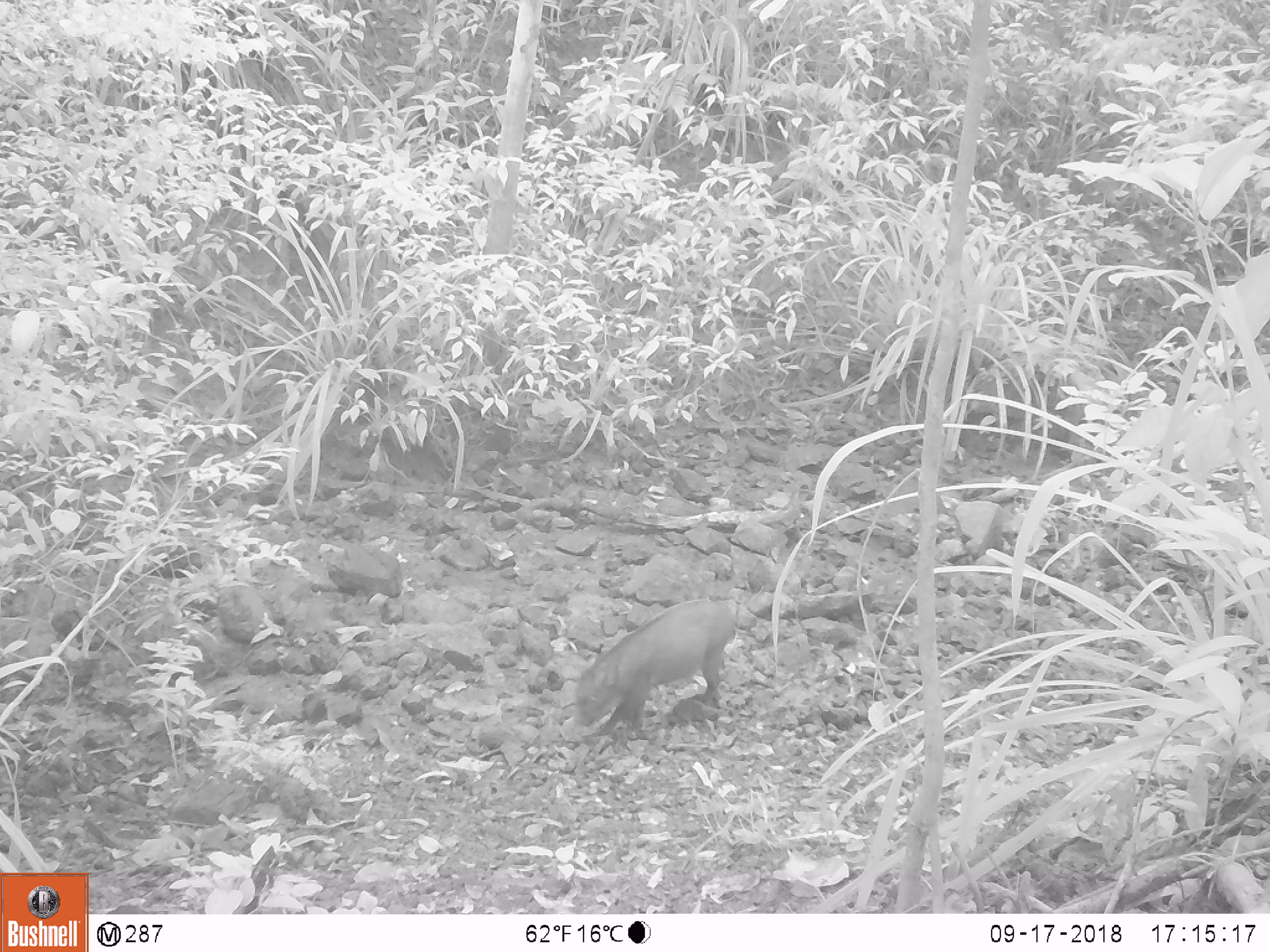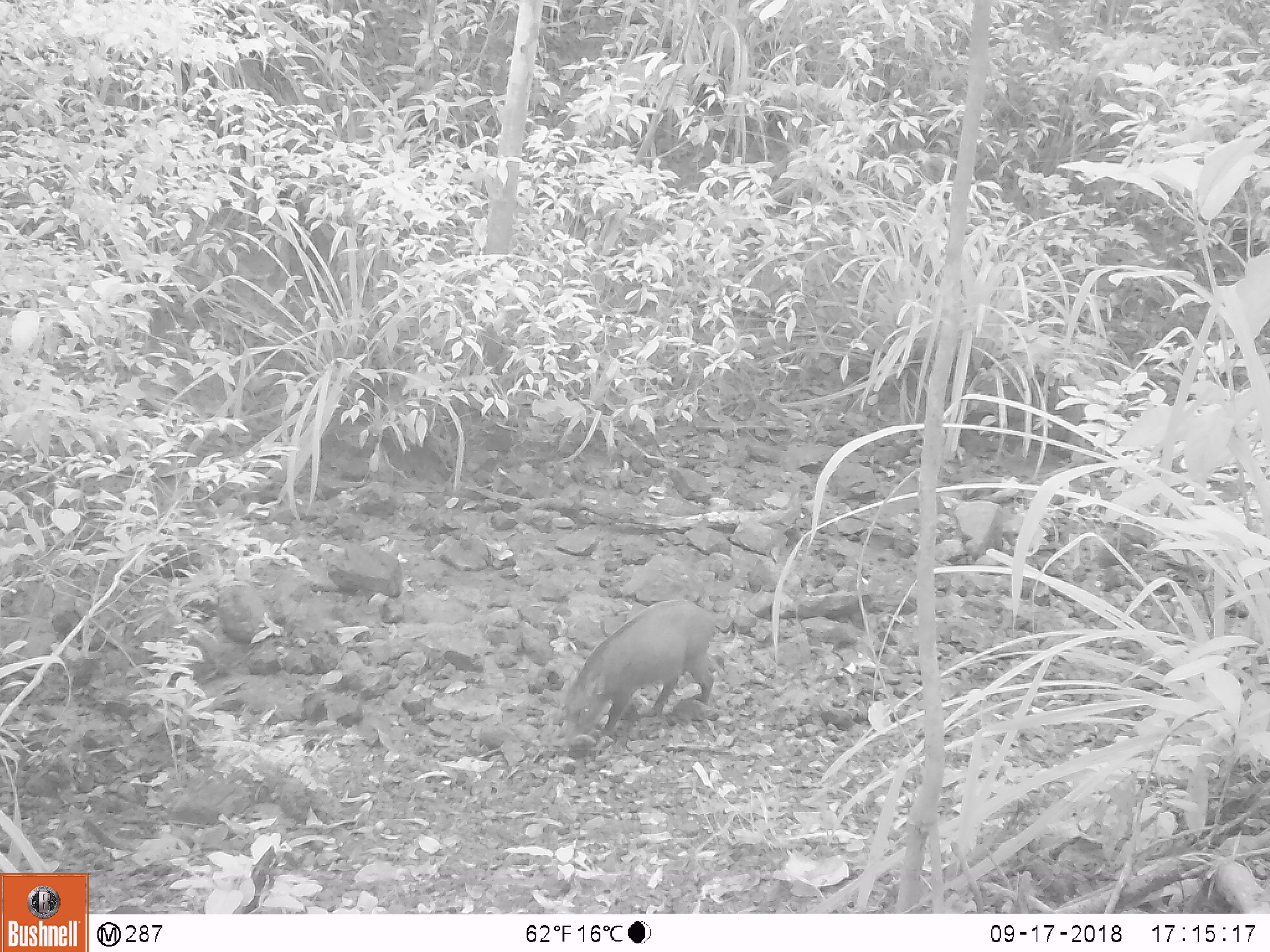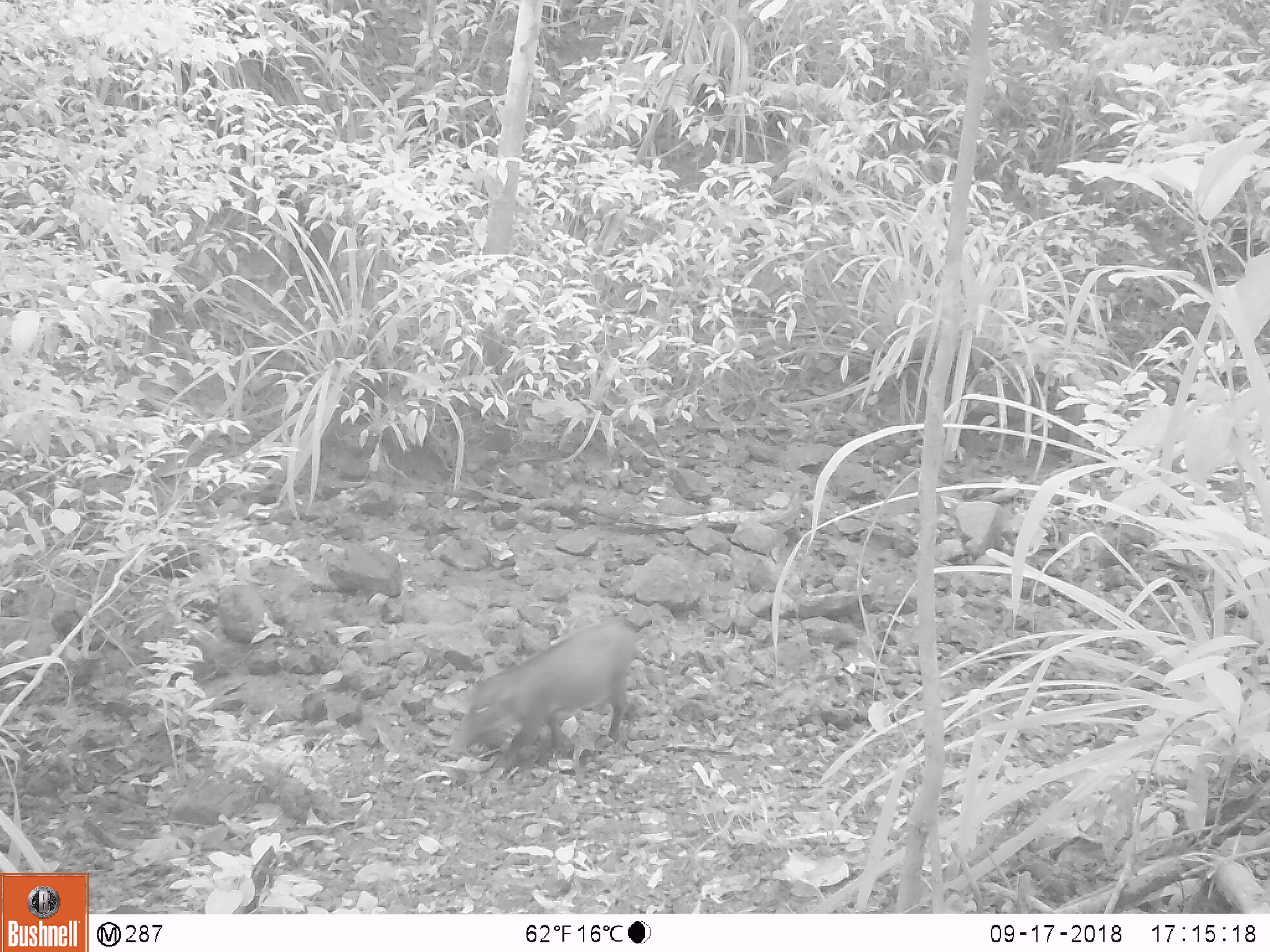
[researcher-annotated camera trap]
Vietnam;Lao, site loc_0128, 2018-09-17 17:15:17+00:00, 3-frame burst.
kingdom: Animalia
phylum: Chordata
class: Mammalia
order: Artiodactyla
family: Suidae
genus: Sus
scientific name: Sus scrofa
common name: eurasian wild pig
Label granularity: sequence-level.